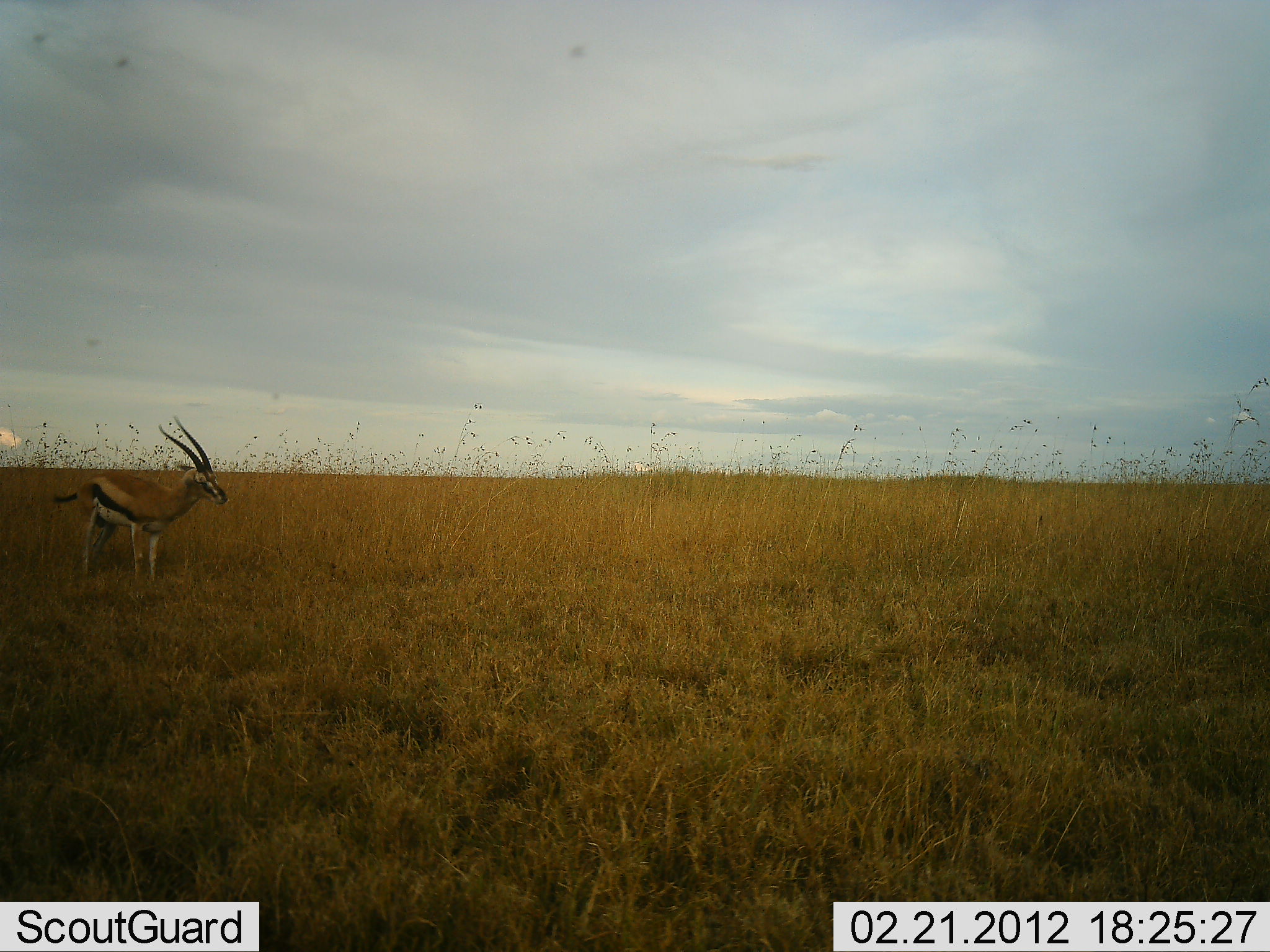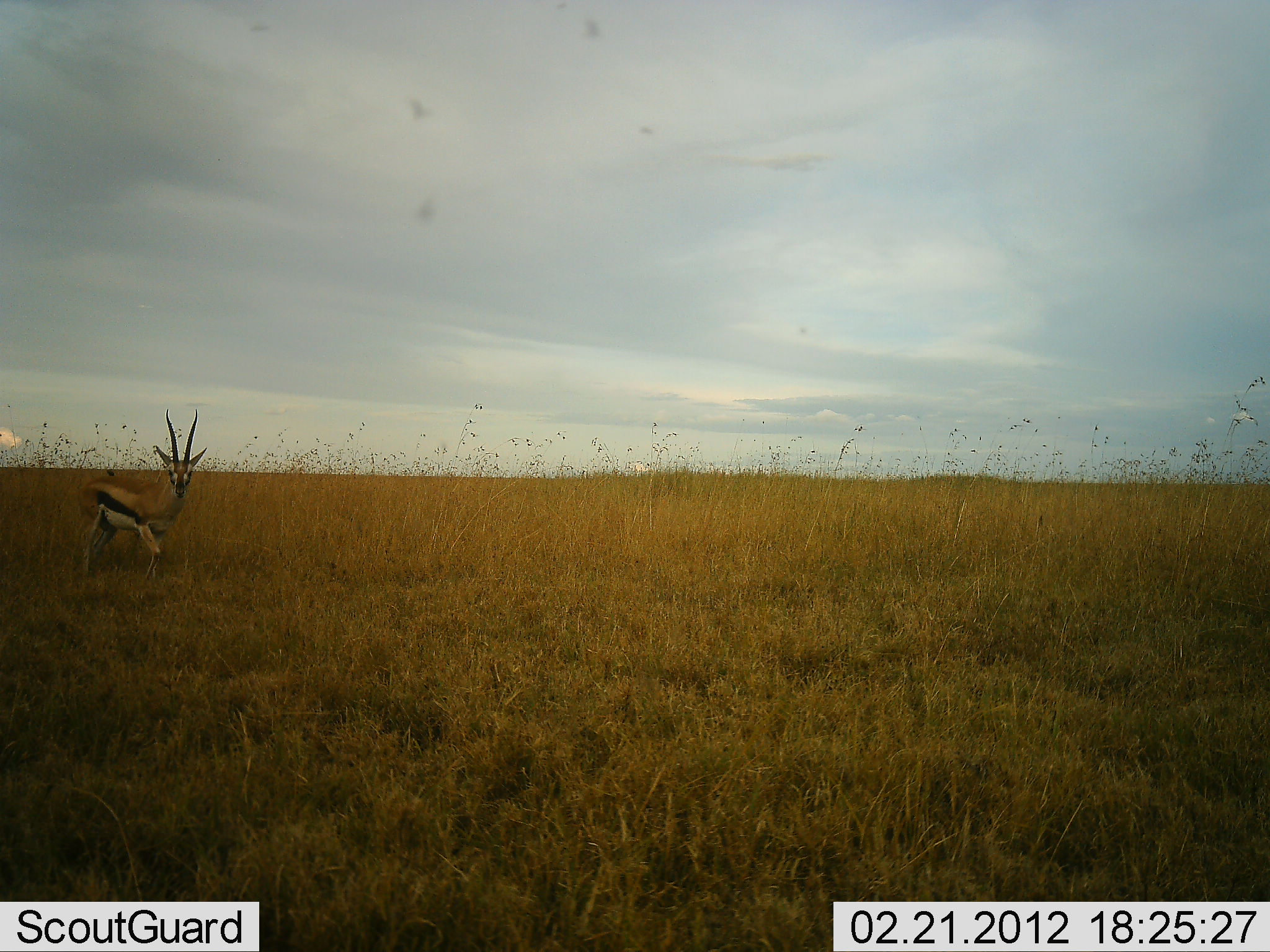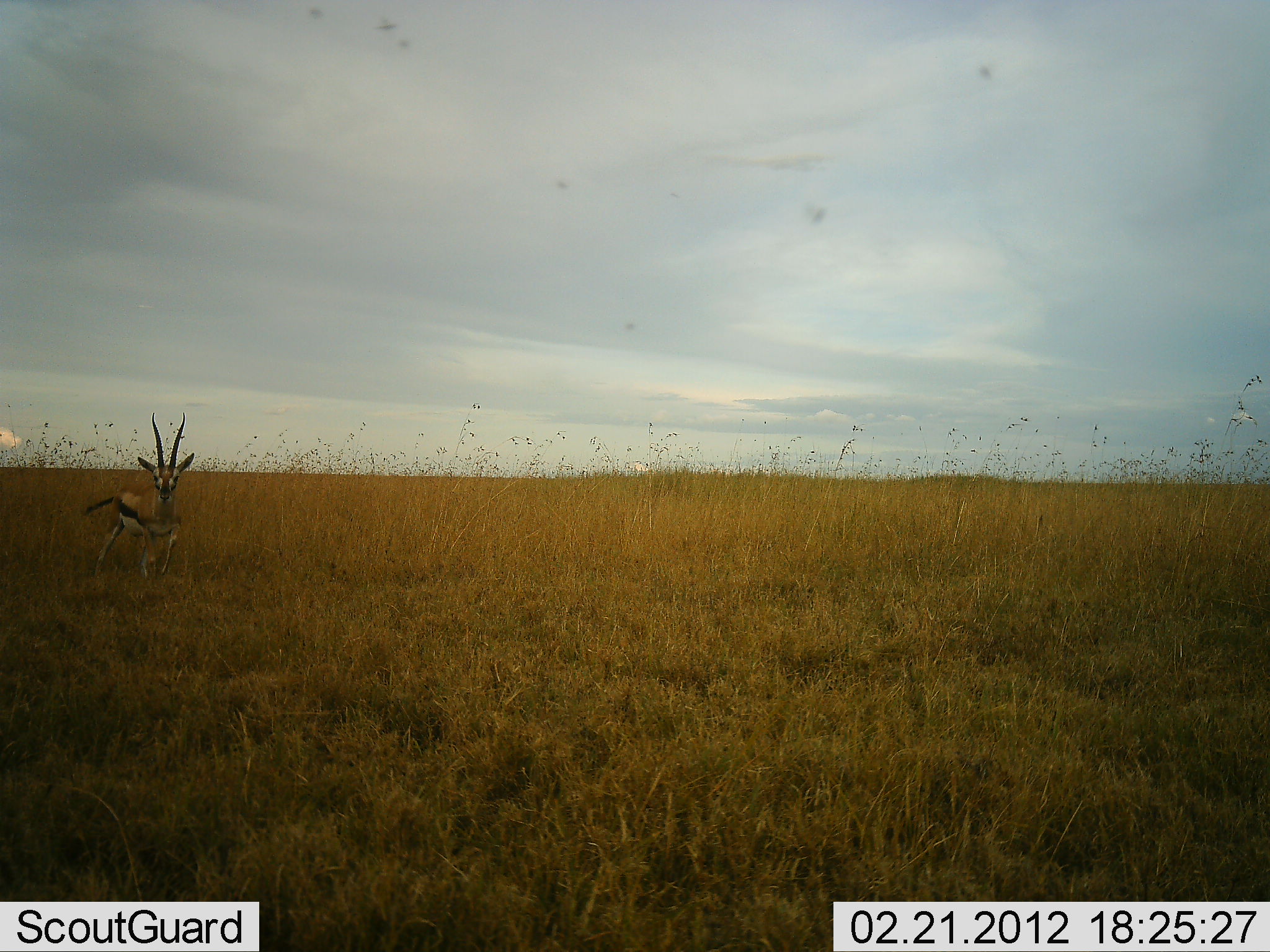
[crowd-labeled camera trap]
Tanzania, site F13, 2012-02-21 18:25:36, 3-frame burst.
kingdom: Animalia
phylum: Chordata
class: Mammalia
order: Artiodactyla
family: Bovidae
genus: Eudorcas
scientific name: Eudorcas thomsonii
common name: thomson's gazelle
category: gazellethomsons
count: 1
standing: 68%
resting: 0%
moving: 53%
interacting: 0%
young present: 0%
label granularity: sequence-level